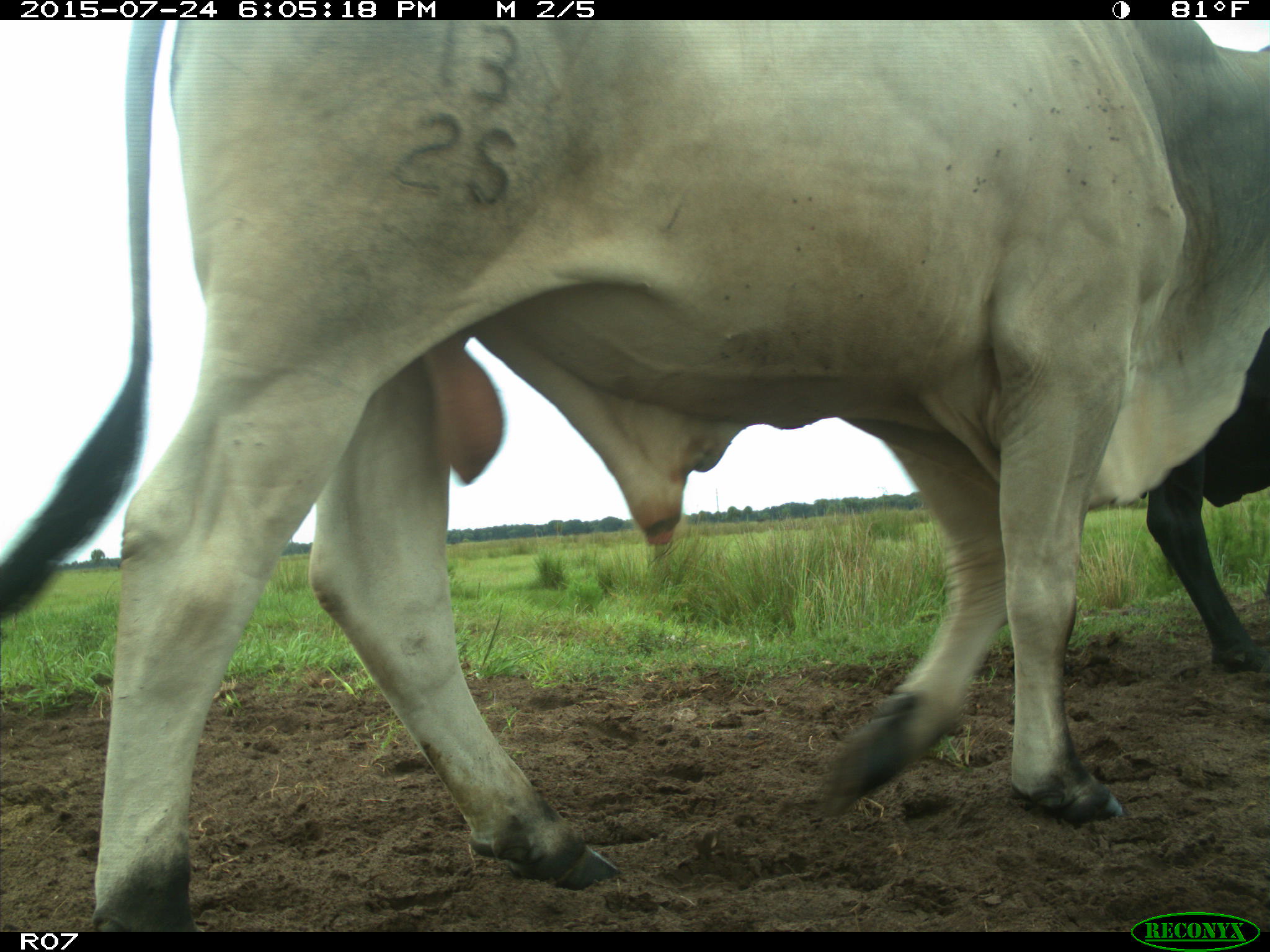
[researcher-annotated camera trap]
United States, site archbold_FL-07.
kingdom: Animalia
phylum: Chordata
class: Mammalia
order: Artiodactyla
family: Bovidae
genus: Bos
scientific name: Bos taurus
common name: domestic cow